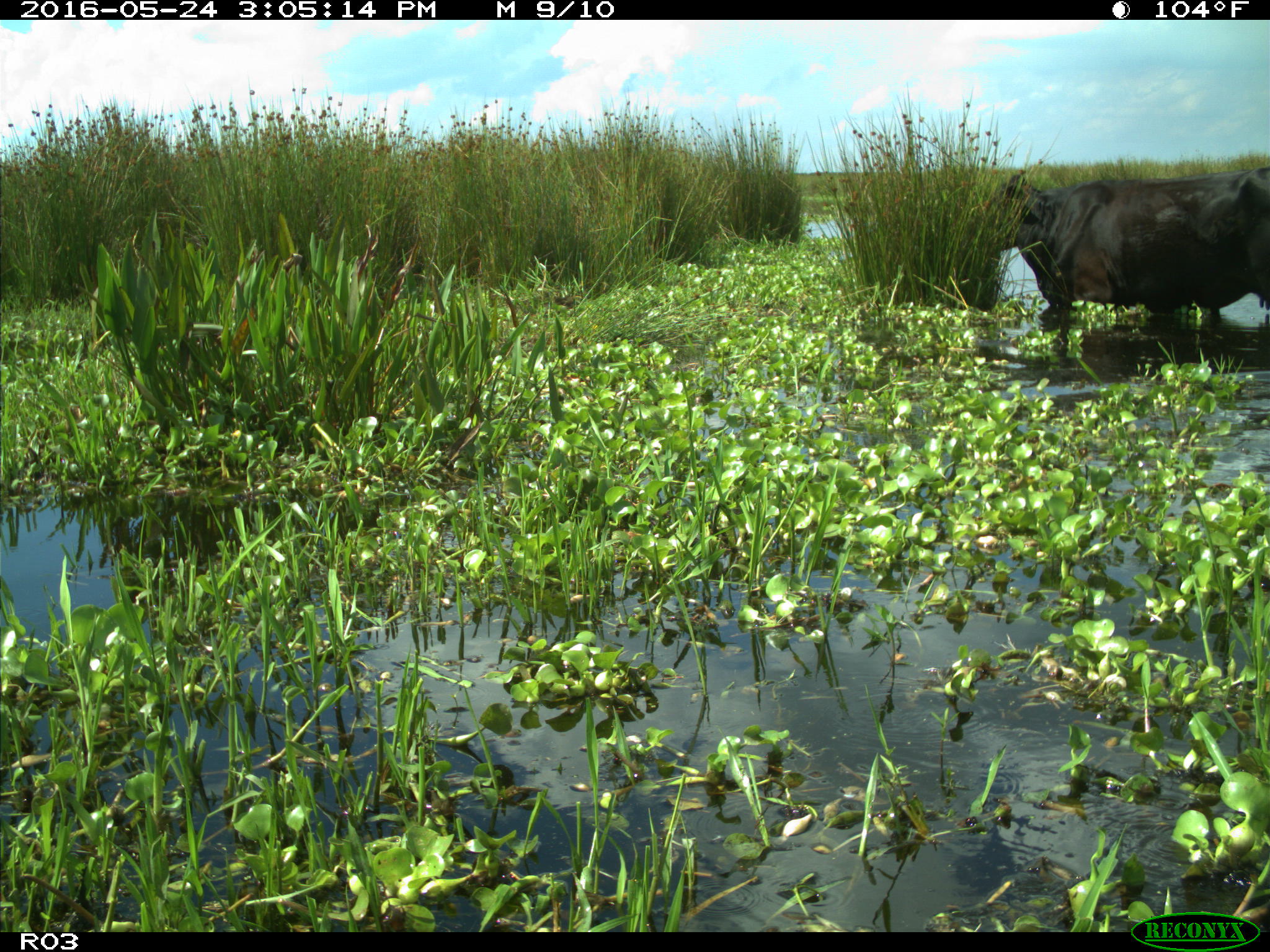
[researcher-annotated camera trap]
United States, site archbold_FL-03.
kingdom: Animalia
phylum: Chordata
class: Mammalia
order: Artiodactyla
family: Bovidae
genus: Bos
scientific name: Bos taurus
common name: domestic cow